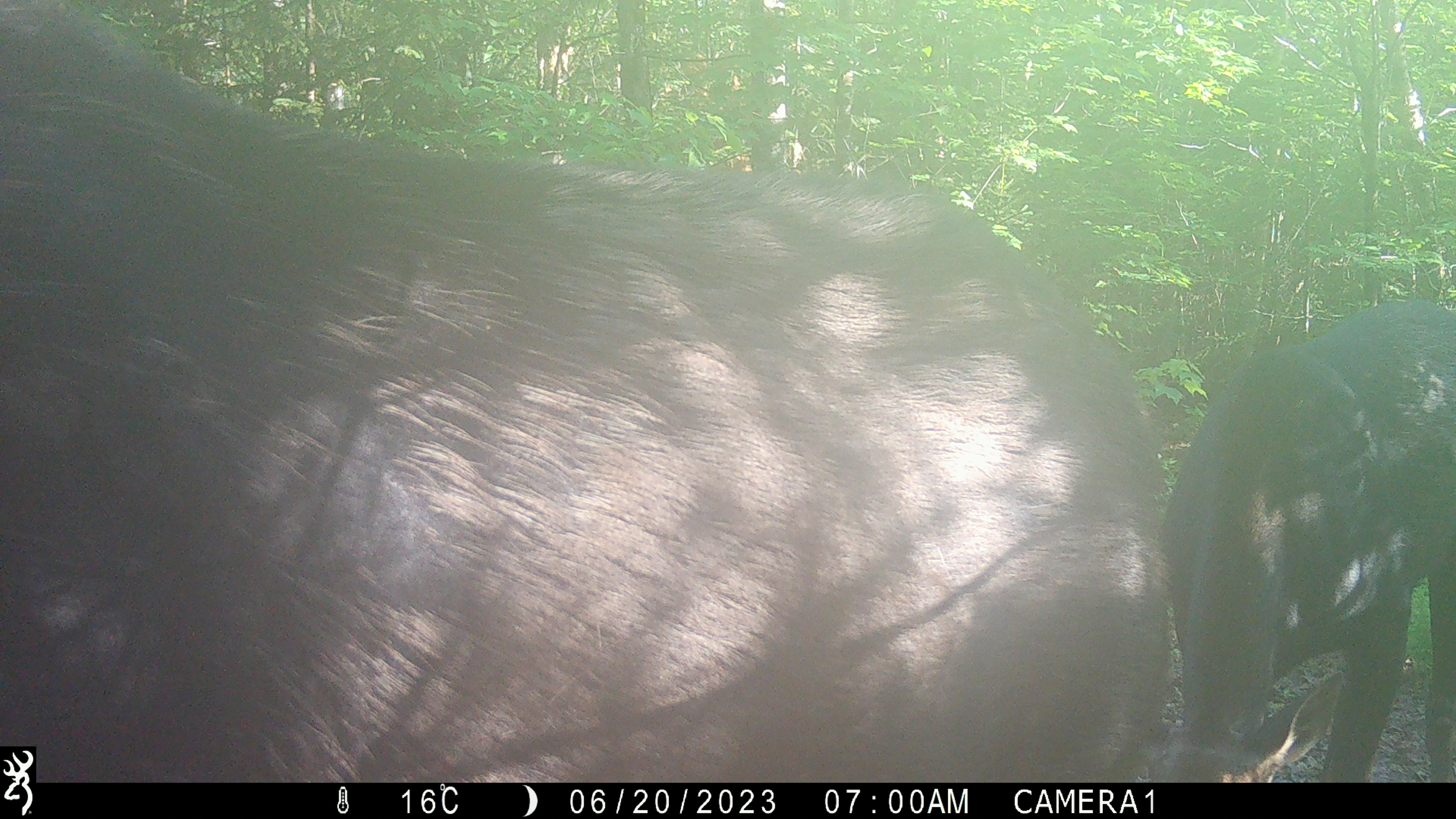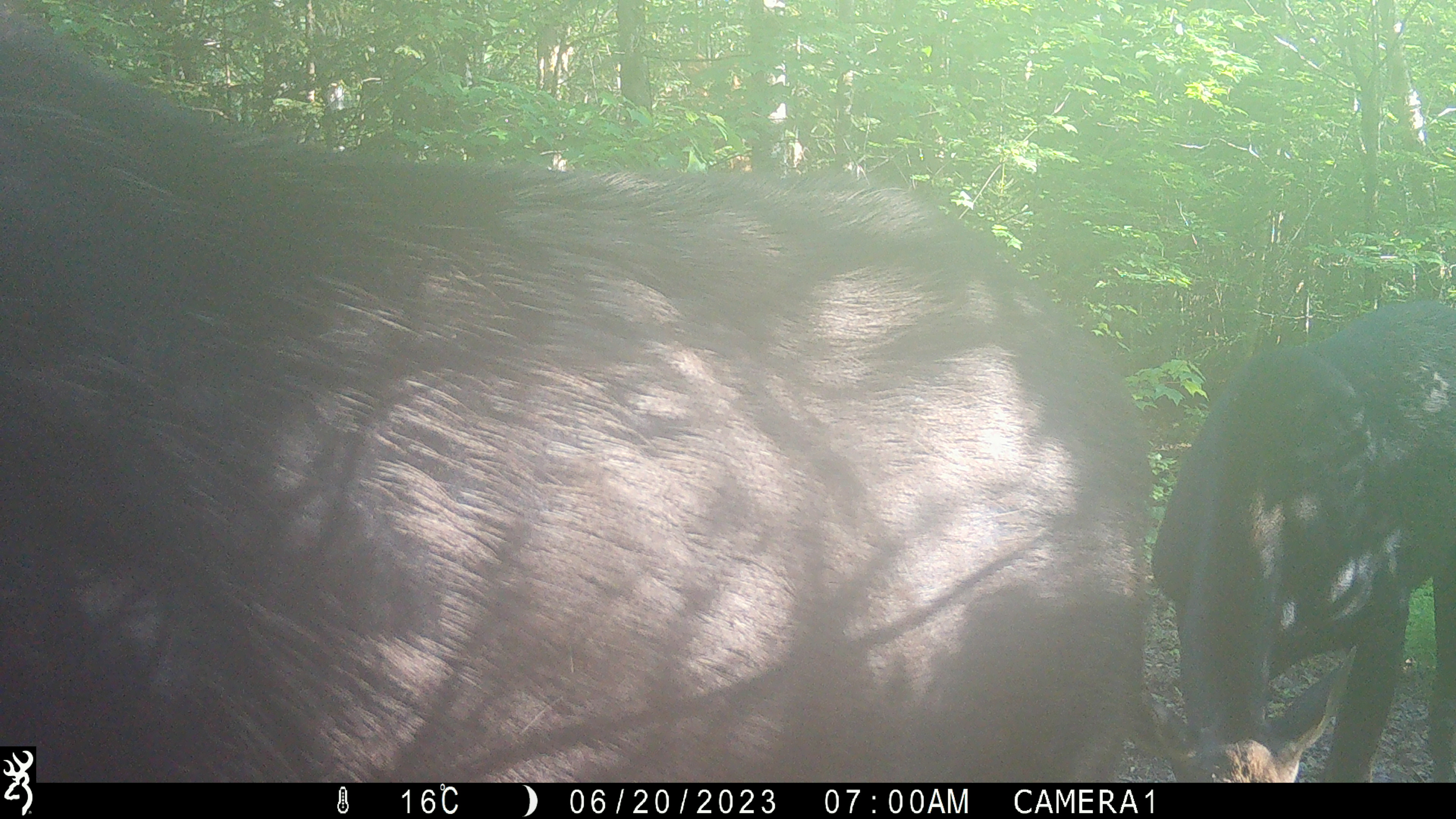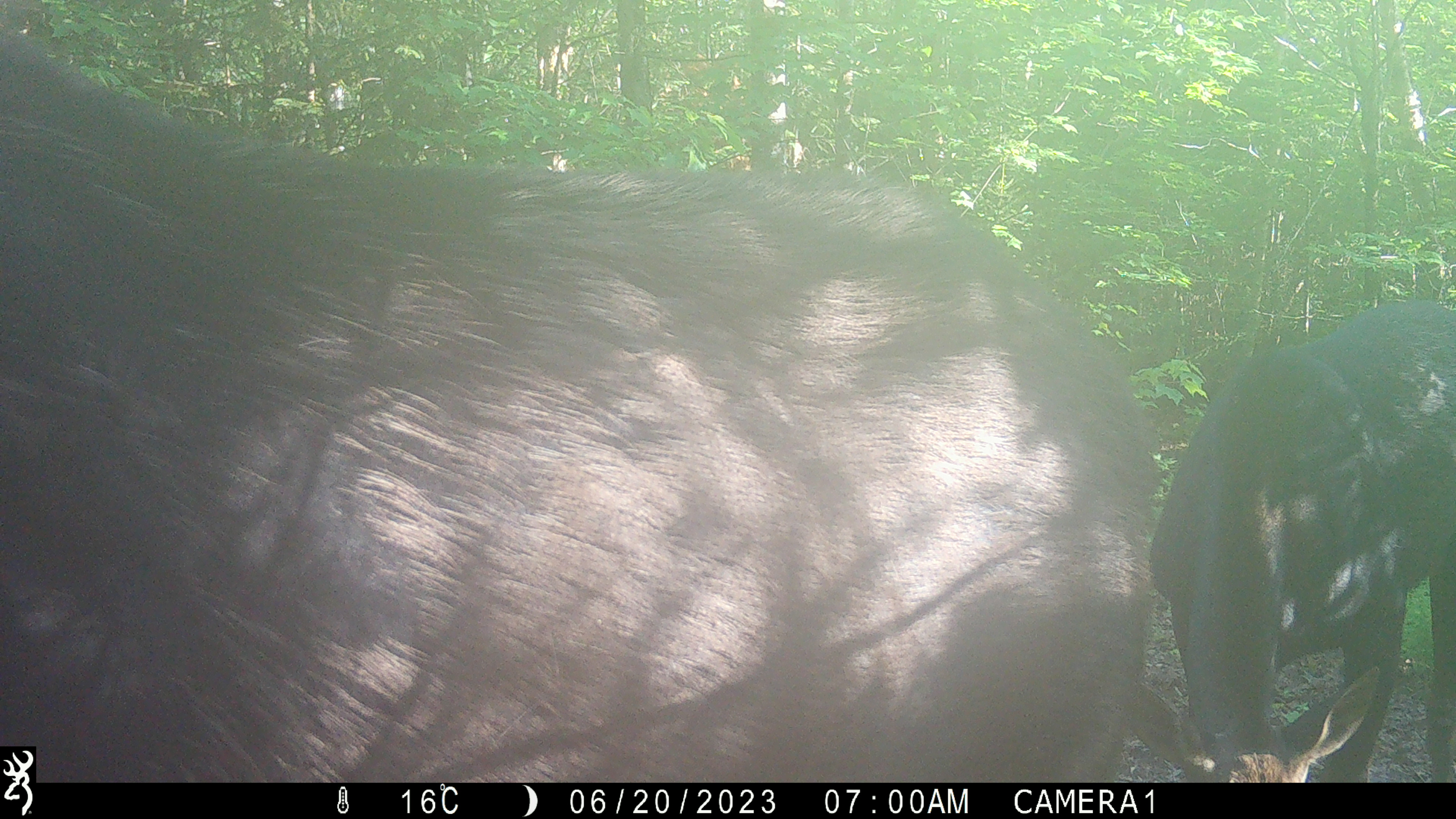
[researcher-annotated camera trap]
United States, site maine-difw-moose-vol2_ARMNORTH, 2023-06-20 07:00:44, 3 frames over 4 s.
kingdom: Animalia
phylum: Chordata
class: Mammalia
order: Artiodactyla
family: Cervidae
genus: Alces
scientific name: Alces alces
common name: moose